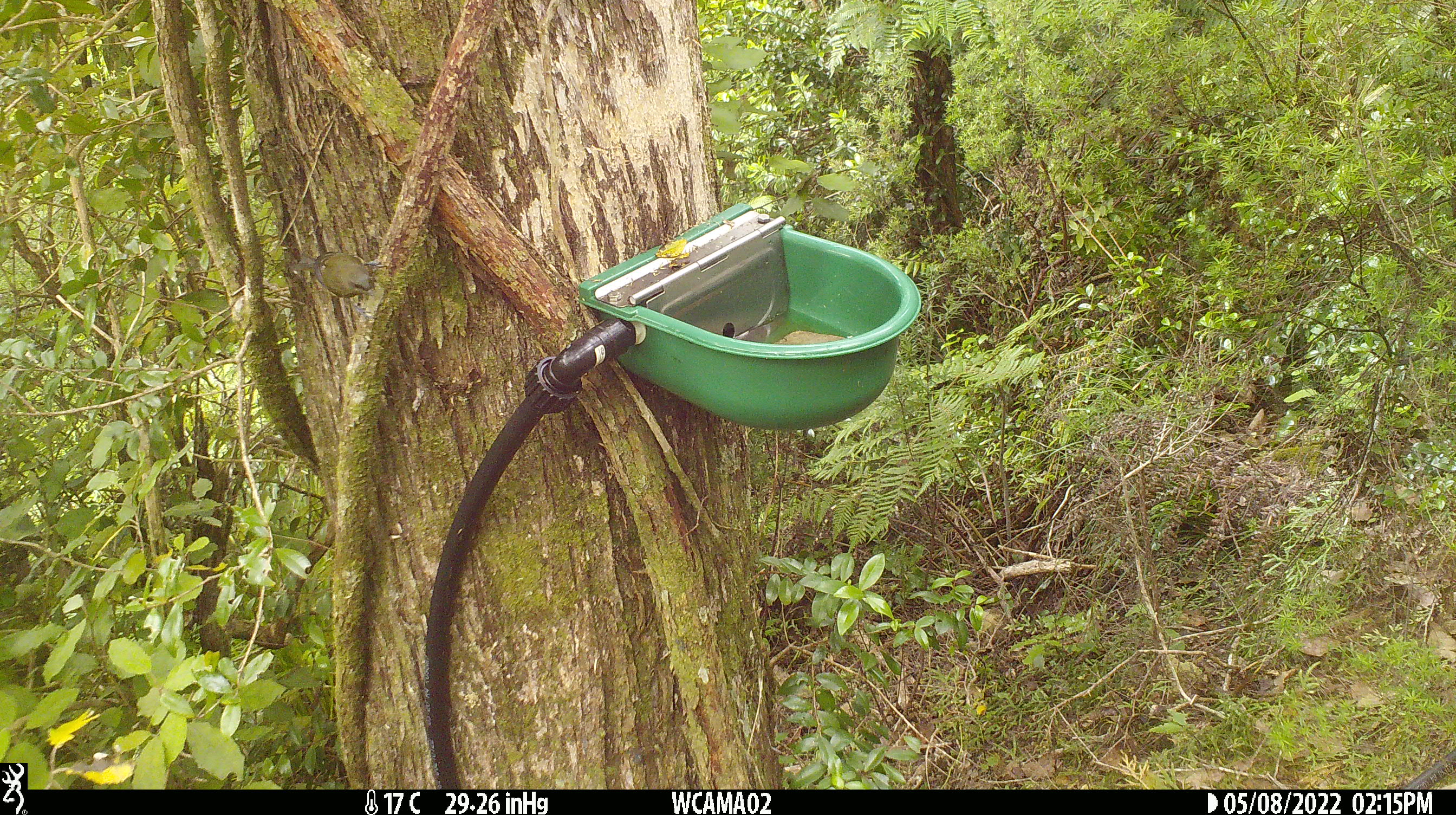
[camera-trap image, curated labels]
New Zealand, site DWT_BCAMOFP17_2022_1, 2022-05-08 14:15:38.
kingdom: Animalia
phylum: Chordata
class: Aves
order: Passeriformes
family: Meliphagidae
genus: Anthornis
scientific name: Anthornis melanura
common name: new zealand bellbird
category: bellbird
Bellbird (new zealand bellbird) (Anthornis melanura).